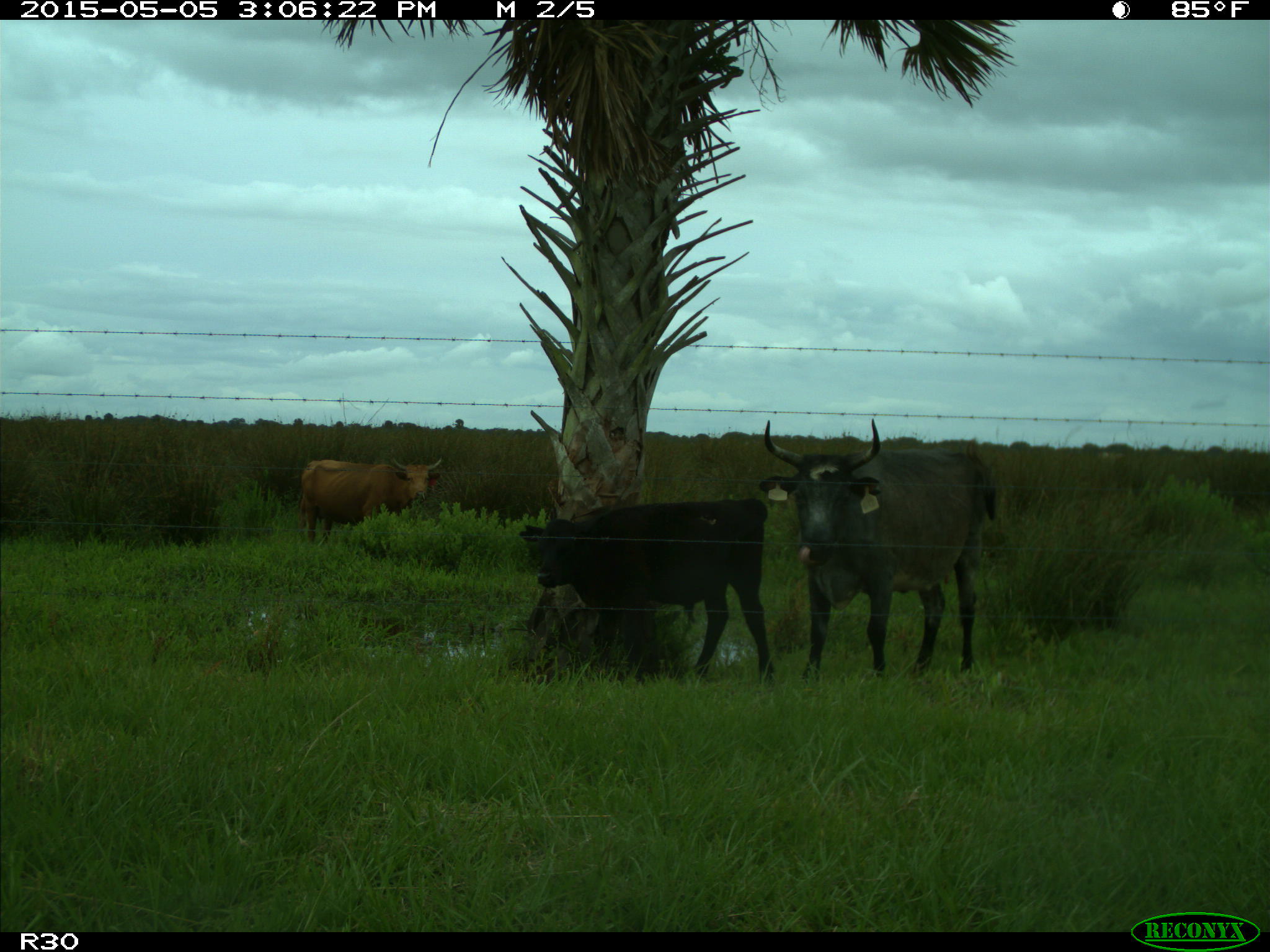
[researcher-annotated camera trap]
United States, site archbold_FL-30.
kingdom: Animalia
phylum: Chordata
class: Mammalia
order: Artiodactyla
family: Bovidae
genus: Bos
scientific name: Bos taurus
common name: domestic cow